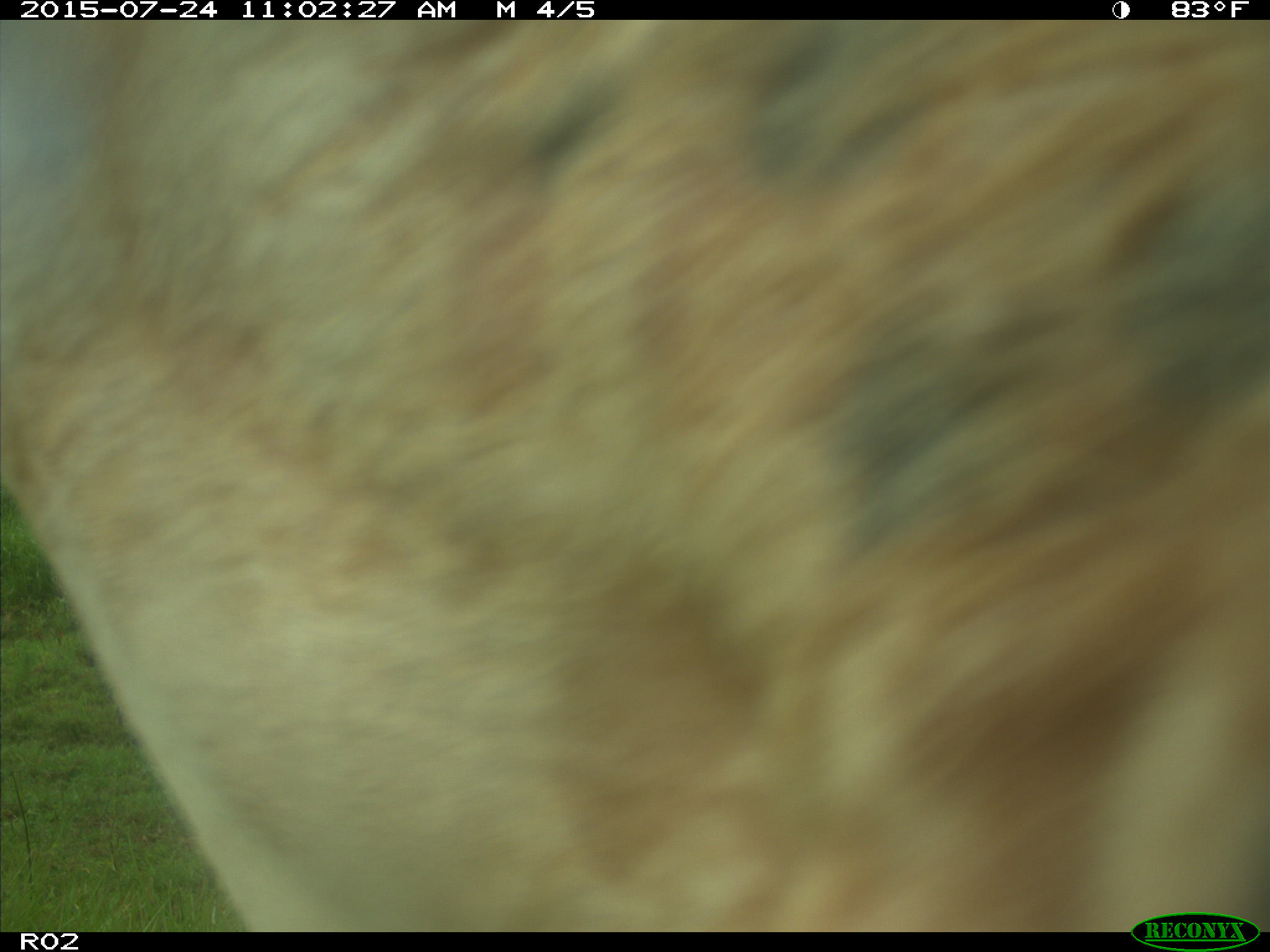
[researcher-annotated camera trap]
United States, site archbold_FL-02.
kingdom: Animalia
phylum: Chordata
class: Mammalia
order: Artiodactyla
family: Bovidae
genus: Bos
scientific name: Bos taurus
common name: domestic cow